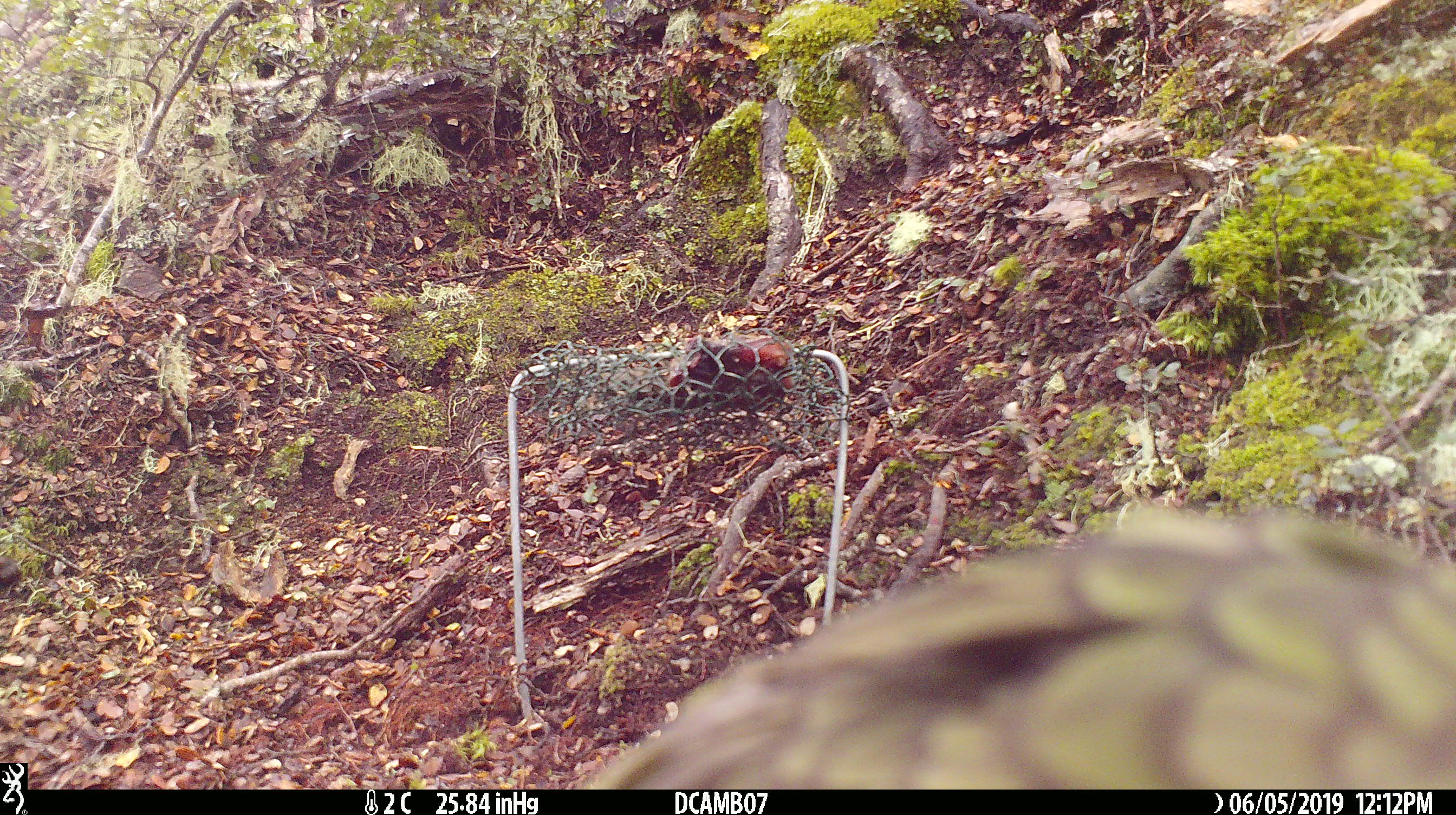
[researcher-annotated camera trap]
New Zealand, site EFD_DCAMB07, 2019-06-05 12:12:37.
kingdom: Animalia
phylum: Chordata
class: Aves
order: Psittaciformes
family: Strigopidae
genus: Nestor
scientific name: Nestor notabilis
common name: kea